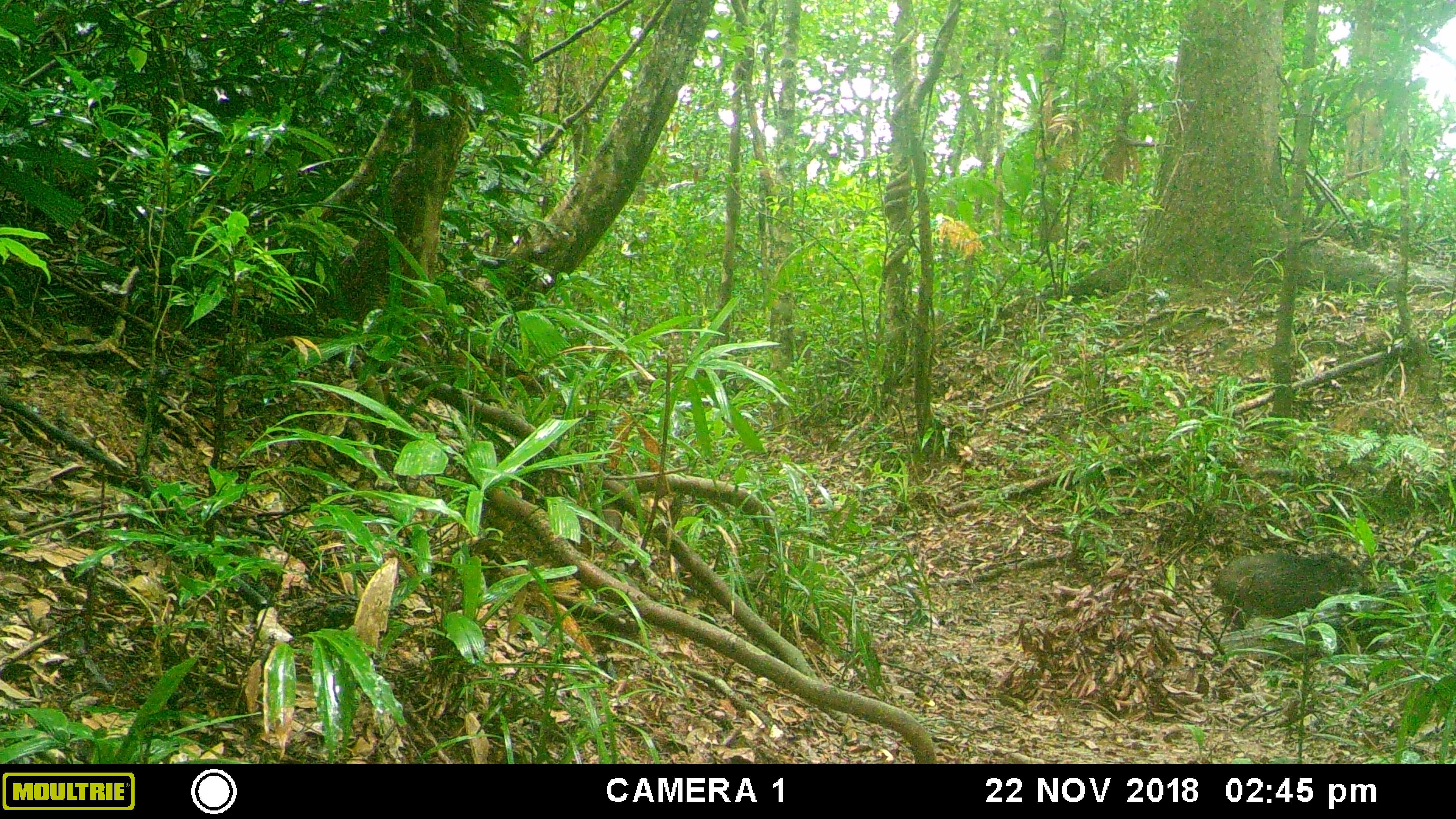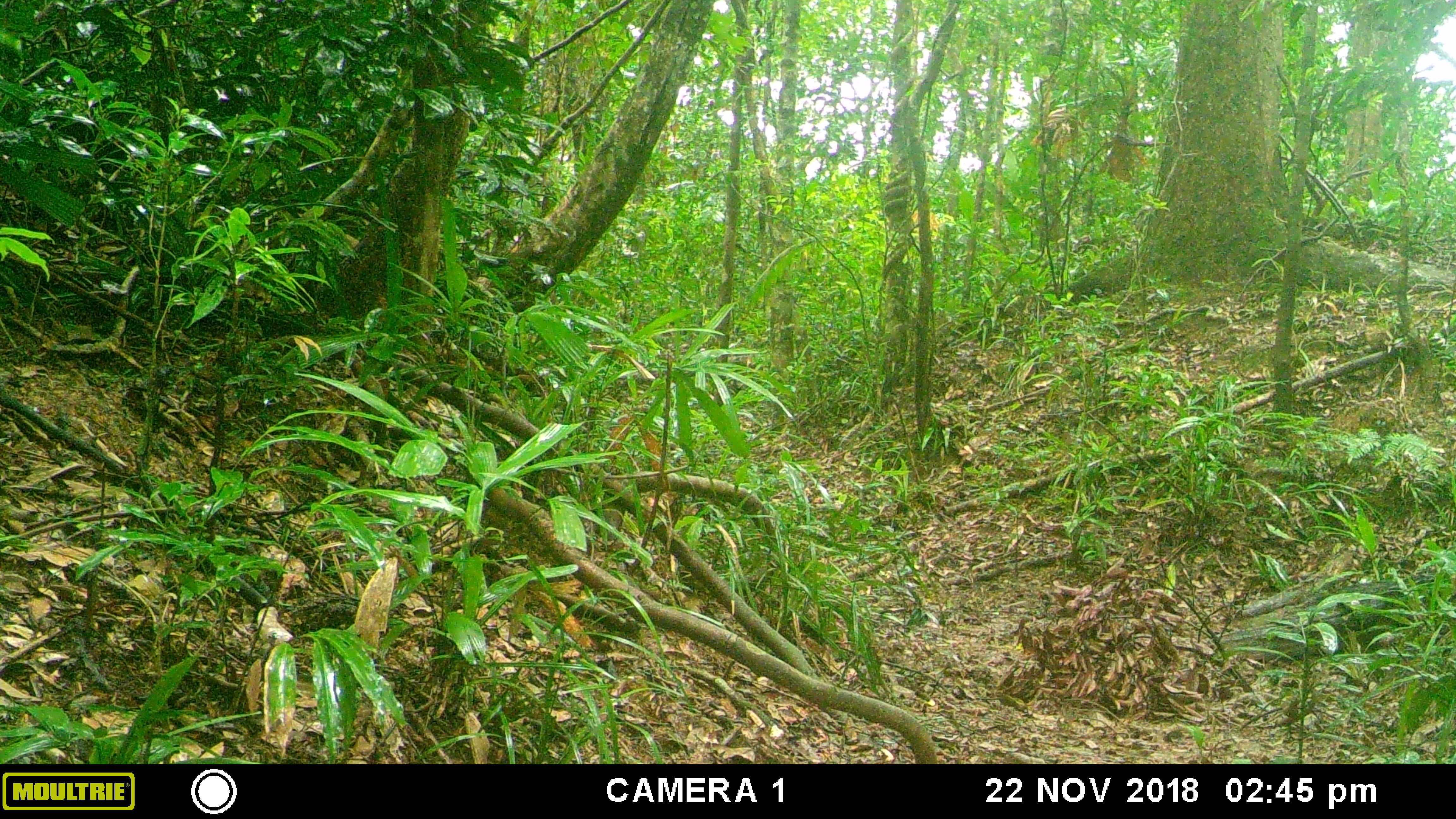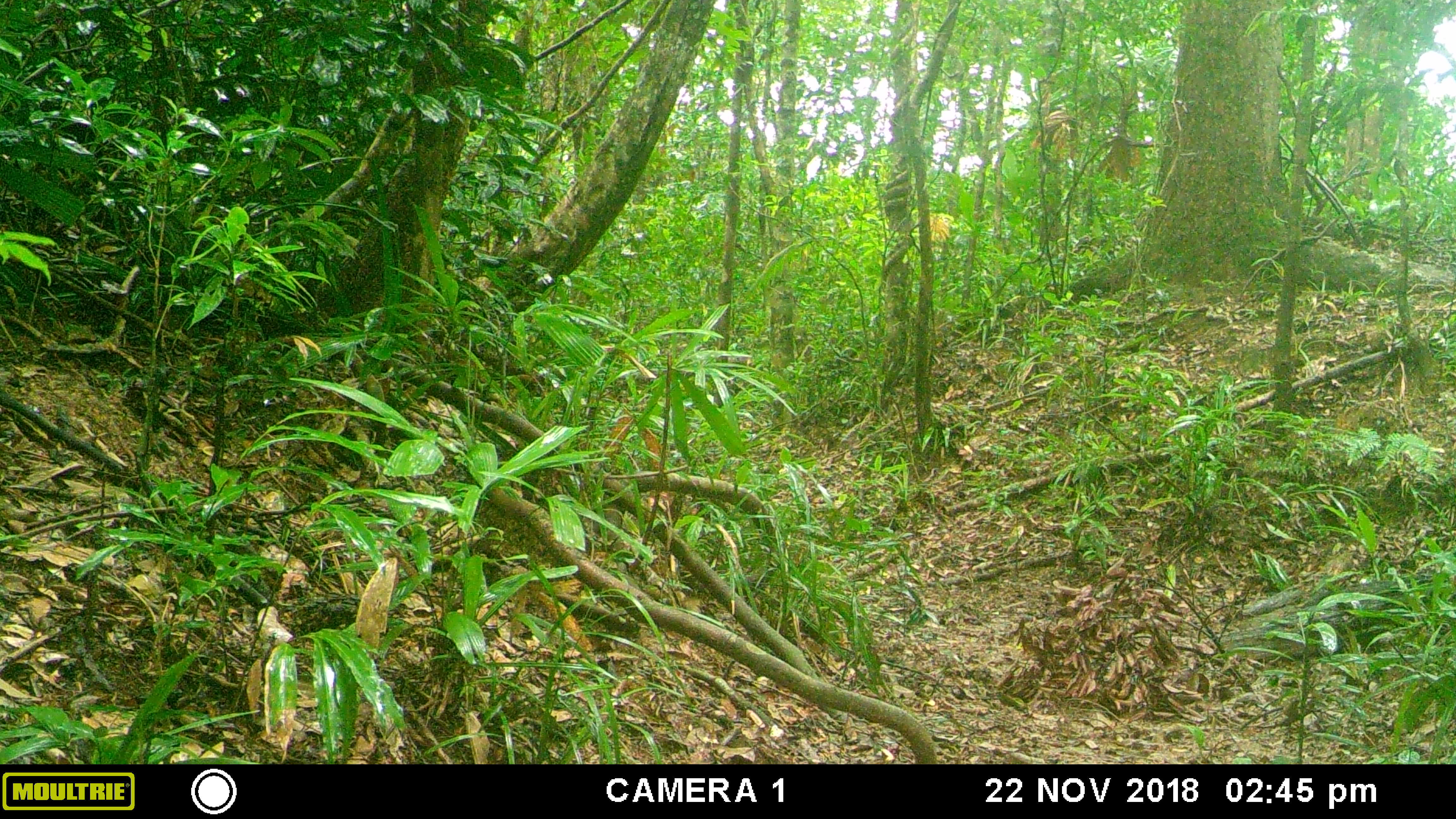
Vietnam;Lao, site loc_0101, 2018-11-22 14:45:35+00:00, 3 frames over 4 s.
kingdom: Animalia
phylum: Chordata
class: Mammalia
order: Artiodactyla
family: Suidae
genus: Sus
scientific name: Sus scrofa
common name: eurasian wild pig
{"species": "eurasian wild pig (Sus scrofa)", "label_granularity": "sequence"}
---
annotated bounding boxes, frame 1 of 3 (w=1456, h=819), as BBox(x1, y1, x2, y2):
eurasian wild pig: BBox(1209, 550, 1378, 631)